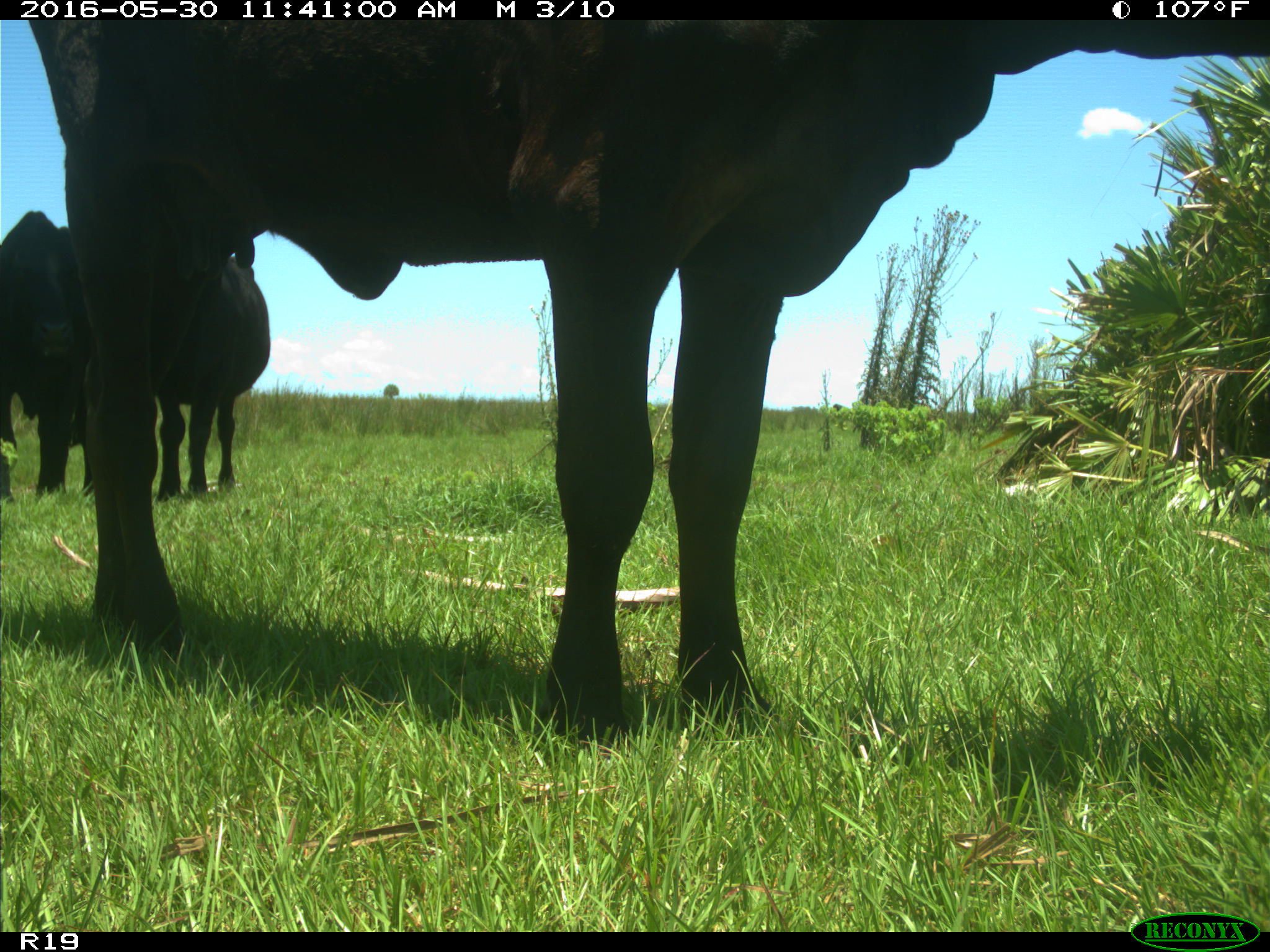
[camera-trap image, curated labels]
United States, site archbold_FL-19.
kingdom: Animalia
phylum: Chordata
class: Mammalia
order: Artiodactyla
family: Bovidae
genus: Bos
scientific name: Bos taurus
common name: domestic cow